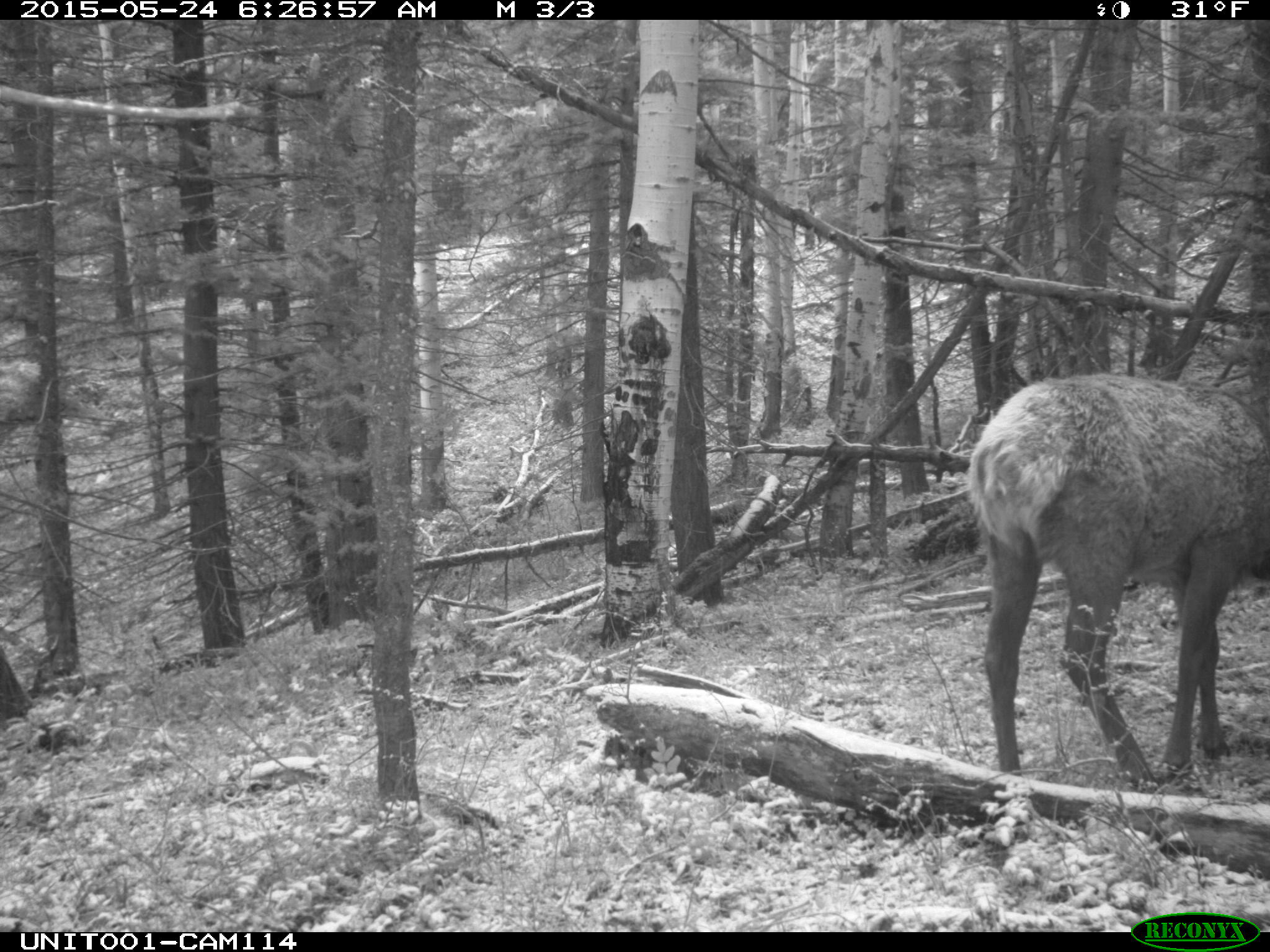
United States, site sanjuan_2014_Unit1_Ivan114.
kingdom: Animalia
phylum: Chordata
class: Mammalia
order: Artiodactyla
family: Cervidae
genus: Cervus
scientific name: Cervus elaphus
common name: red deer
Cervus elaphus (red deer).